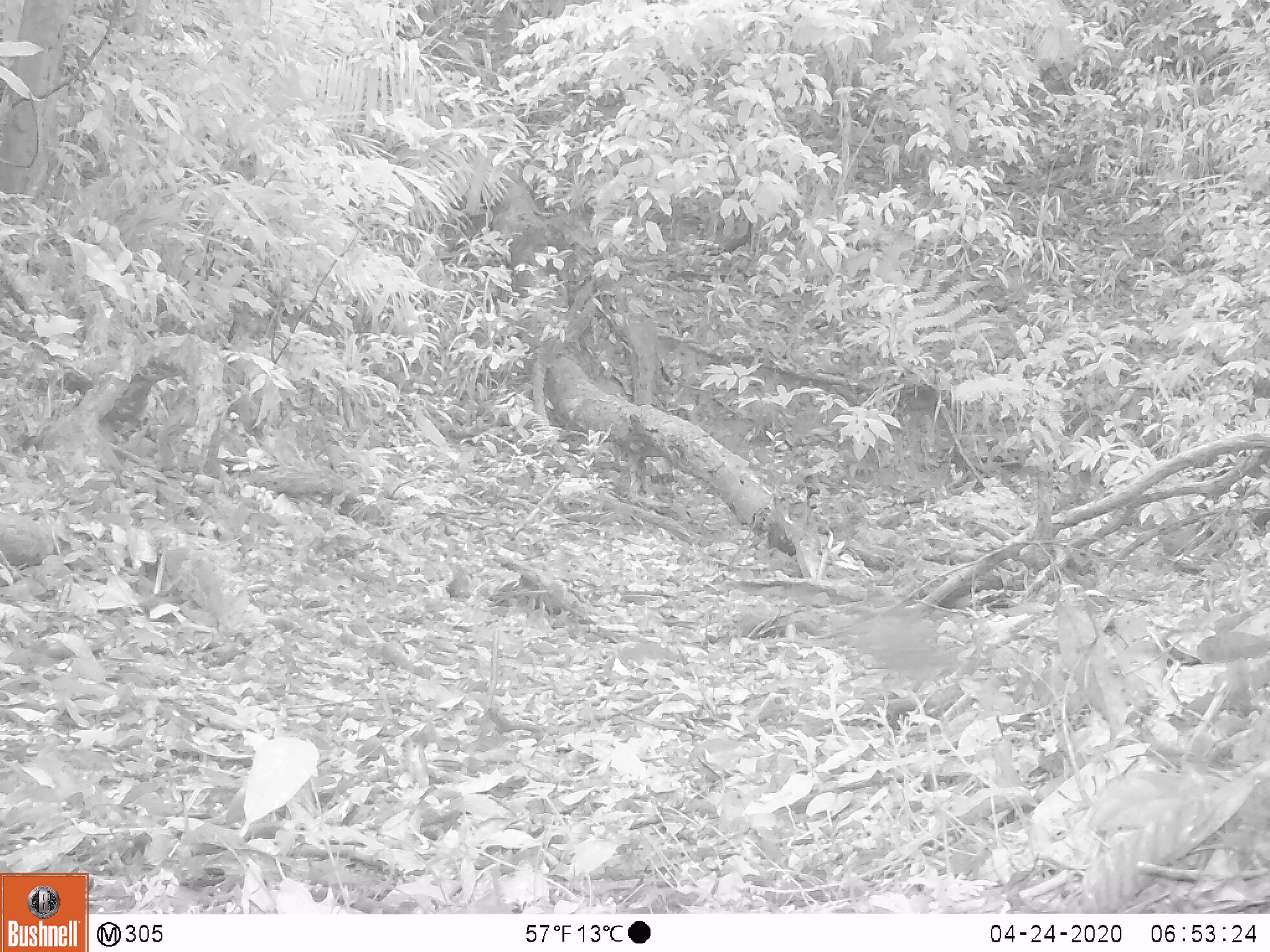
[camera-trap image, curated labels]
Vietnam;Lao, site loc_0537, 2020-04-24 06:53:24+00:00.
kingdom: Animalia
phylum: Chordata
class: Aves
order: Galliformes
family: Phasianidae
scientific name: Phasianidae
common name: partridge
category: unidentified partridge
Unidentified partridge (partridge) (Phasianidae). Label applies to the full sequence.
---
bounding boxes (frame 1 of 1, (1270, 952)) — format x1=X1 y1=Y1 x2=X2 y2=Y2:
unidentified partridge: x1=854 y1=613 x2=960 y2=692